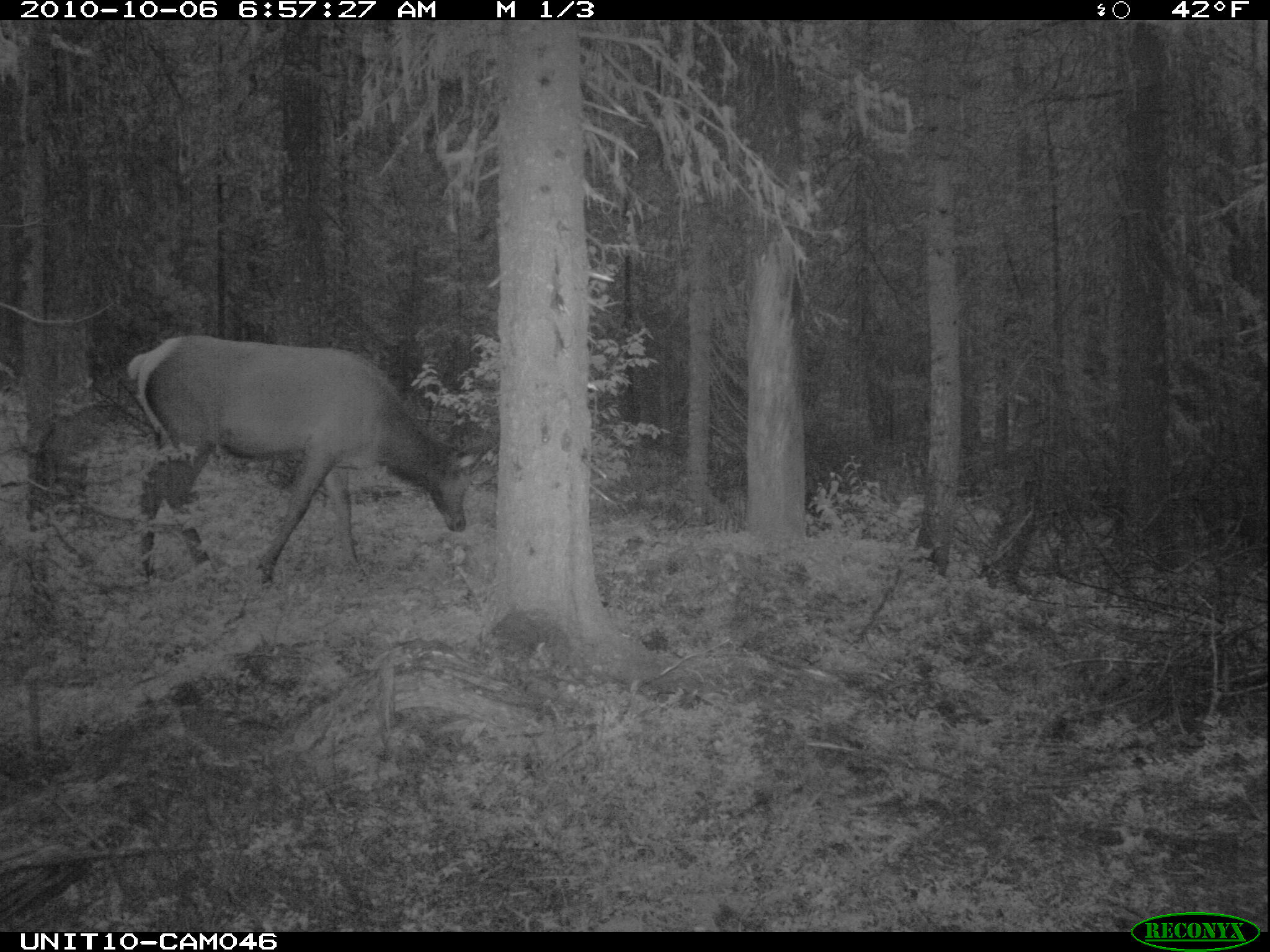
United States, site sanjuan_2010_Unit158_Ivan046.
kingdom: Animalia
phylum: Chordata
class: Mammalia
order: Artiodactyla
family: Cervidae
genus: Cervus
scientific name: Cervus elaphus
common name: red deer